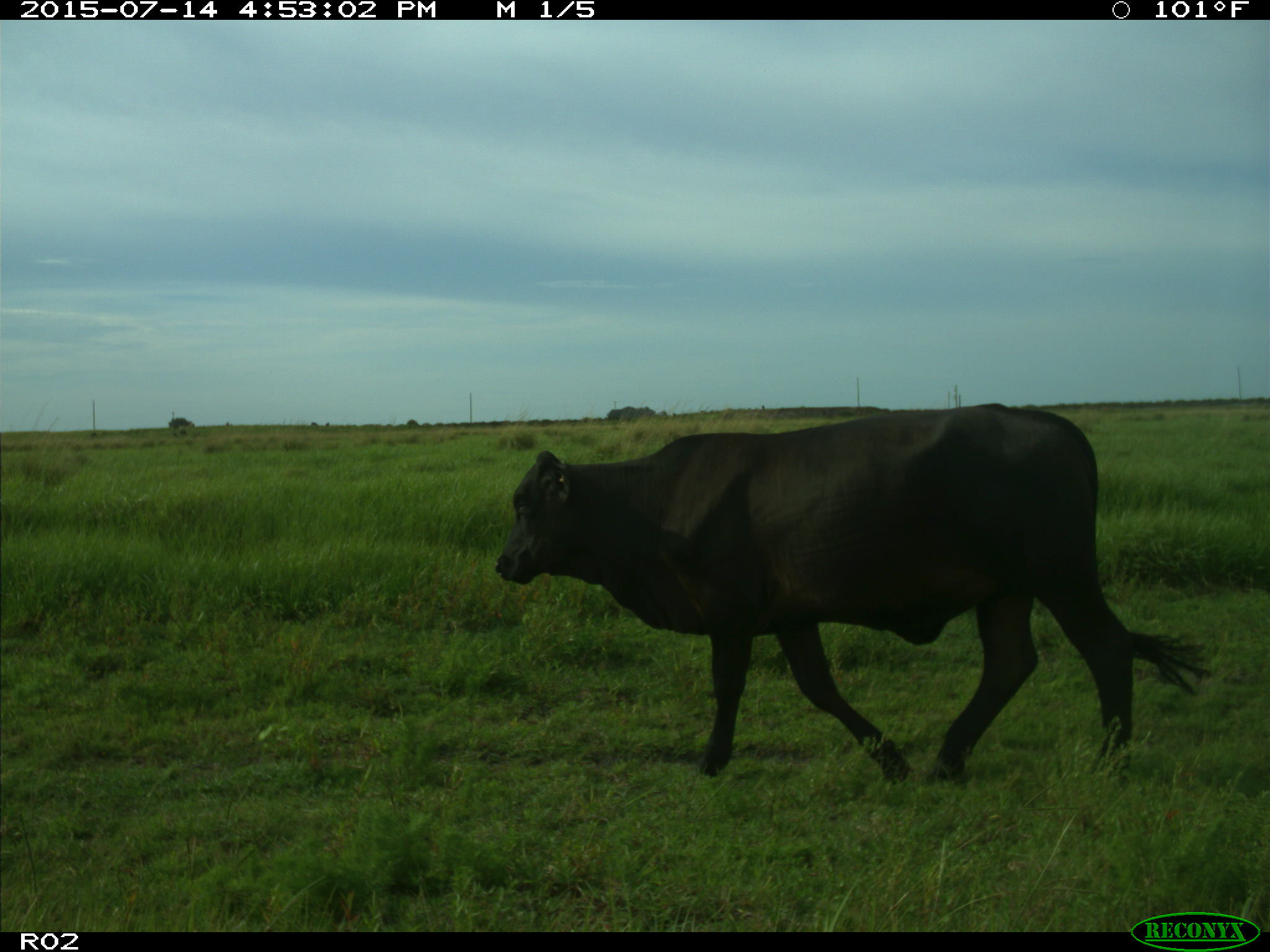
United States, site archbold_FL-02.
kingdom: Animalia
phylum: Chordata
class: Mammalia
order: Artiodactyla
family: Bovidae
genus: Bos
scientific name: Bos taurus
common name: domestic cow